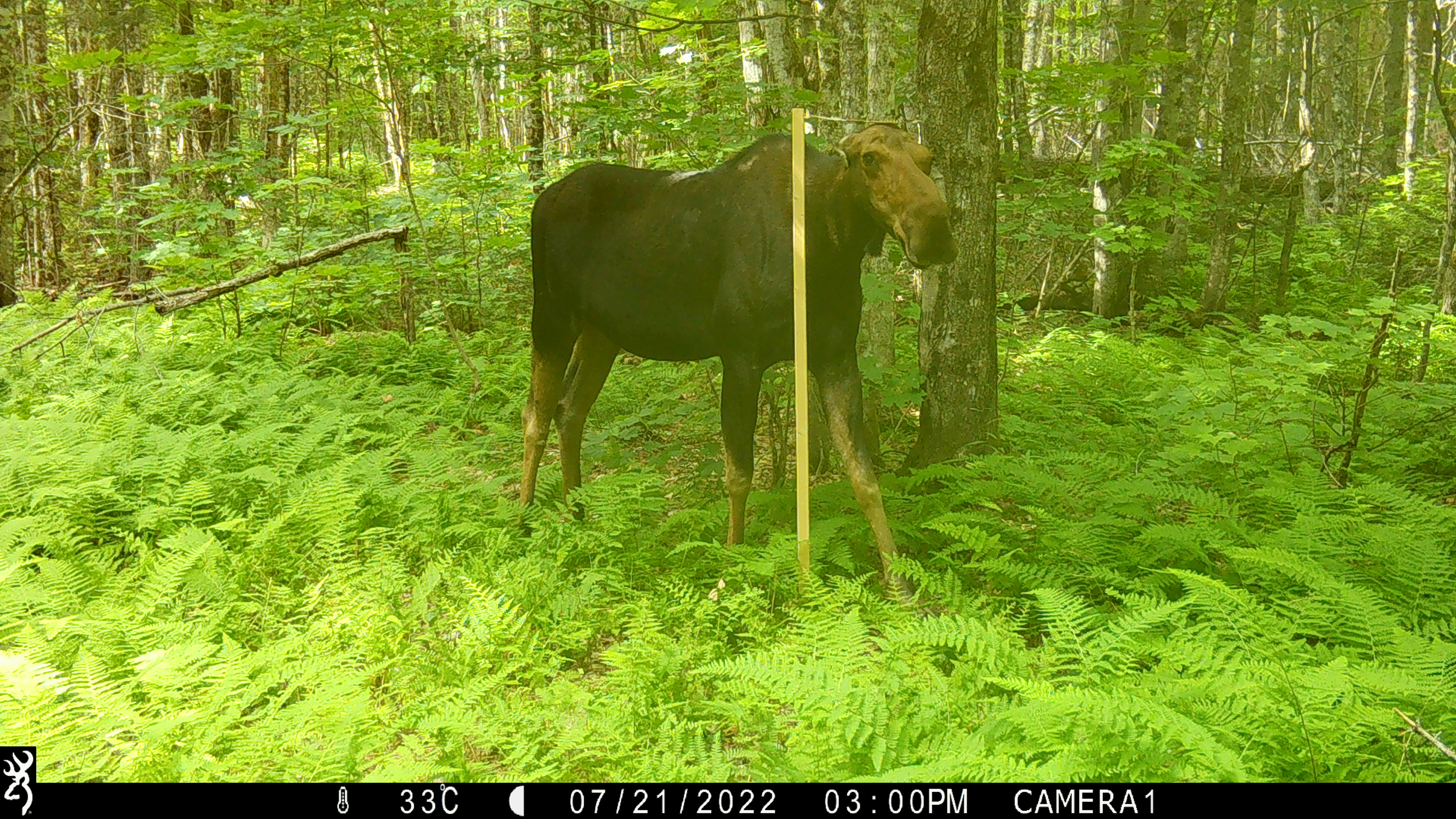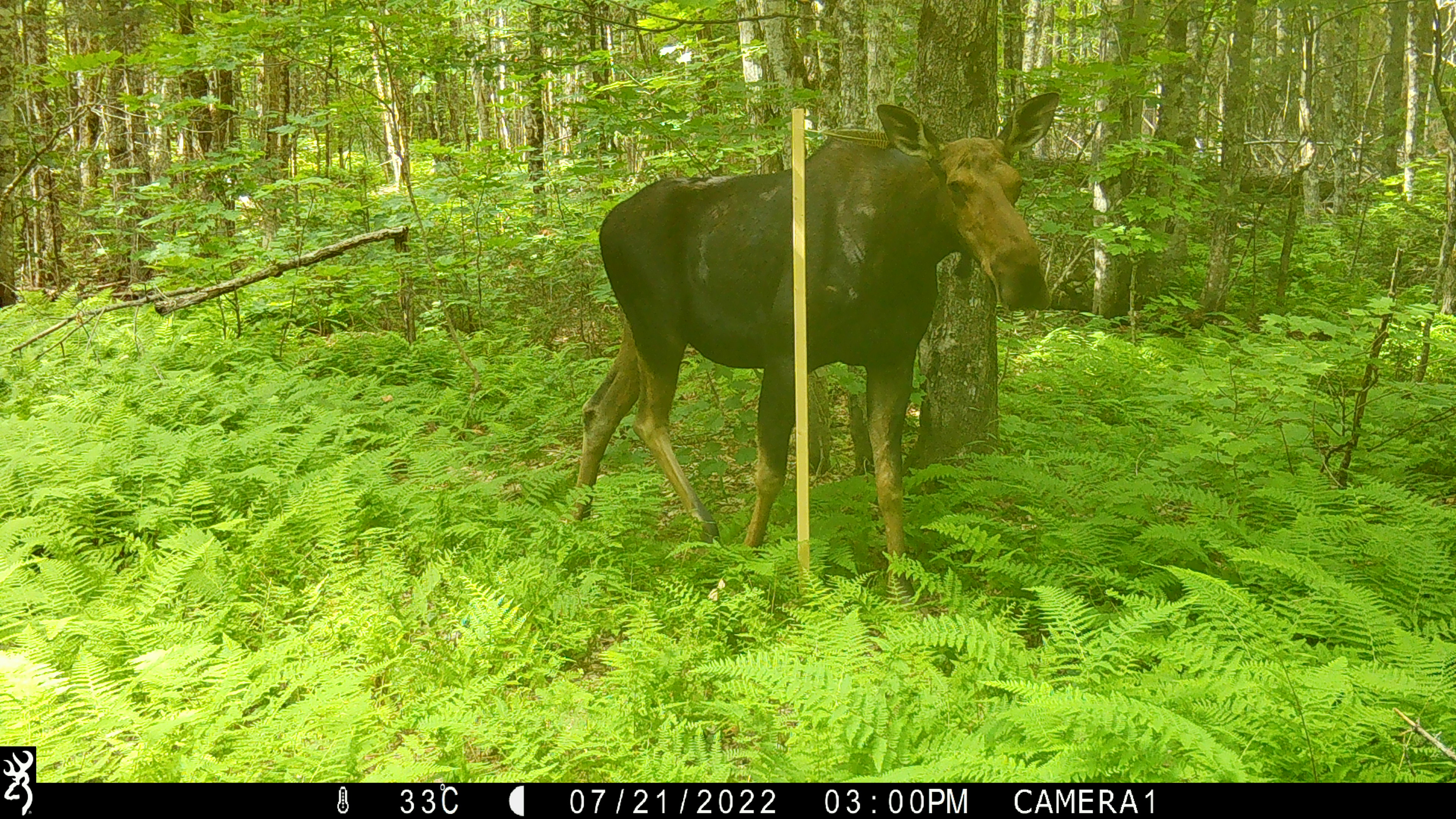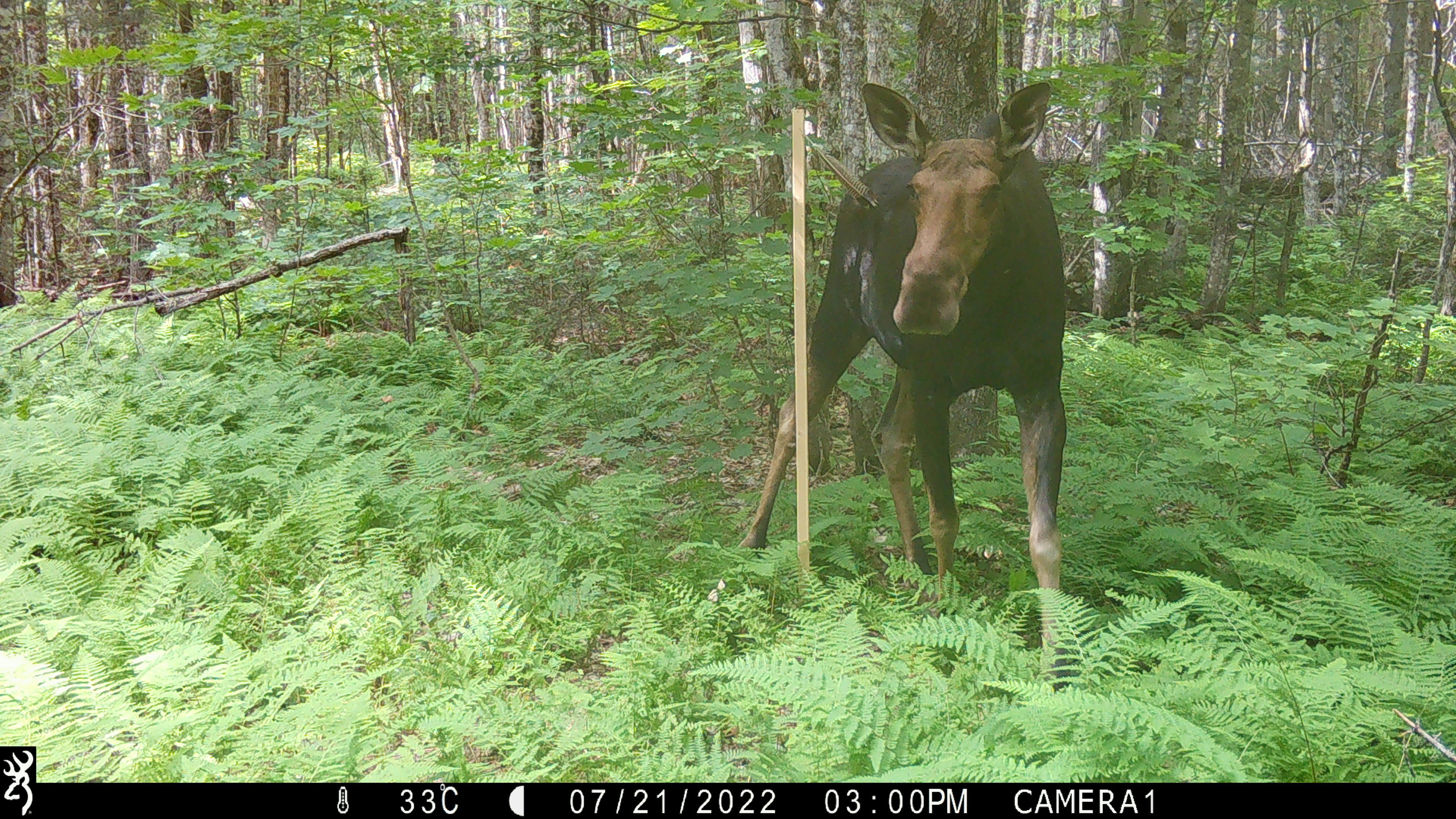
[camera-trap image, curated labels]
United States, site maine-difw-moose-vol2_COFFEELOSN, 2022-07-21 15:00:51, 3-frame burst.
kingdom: Animalia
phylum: Chordata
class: Mammalia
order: Artiodactyla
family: Cervidae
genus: Alces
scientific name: Alces alces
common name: moose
Moose (Alces alces).